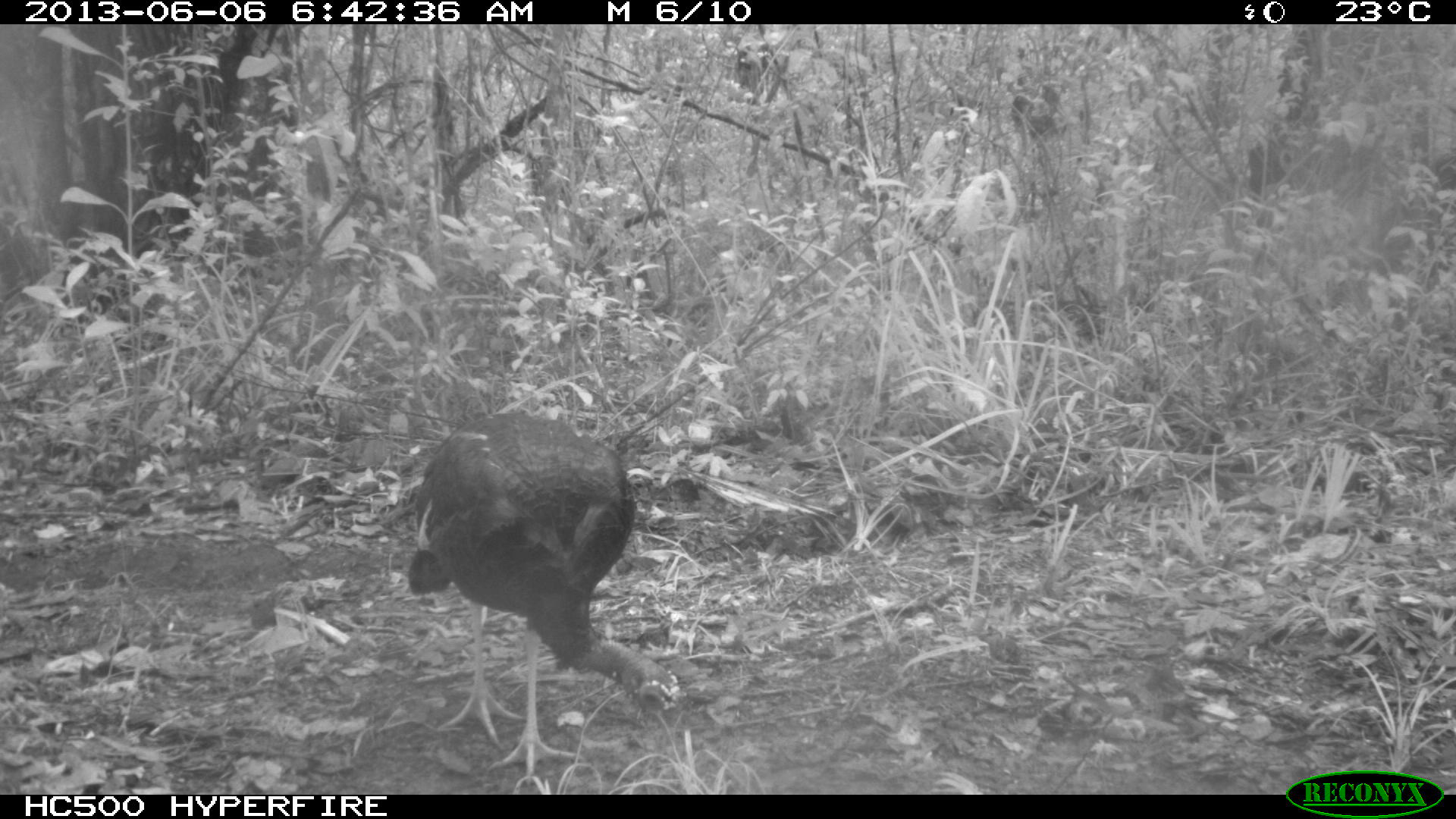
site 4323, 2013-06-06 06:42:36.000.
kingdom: Animalia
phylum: Chordata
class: Aves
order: Galliformes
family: Phasianidae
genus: Meleagris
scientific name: Meleagris ocellata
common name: ocellated turkey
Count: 1.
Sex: male.